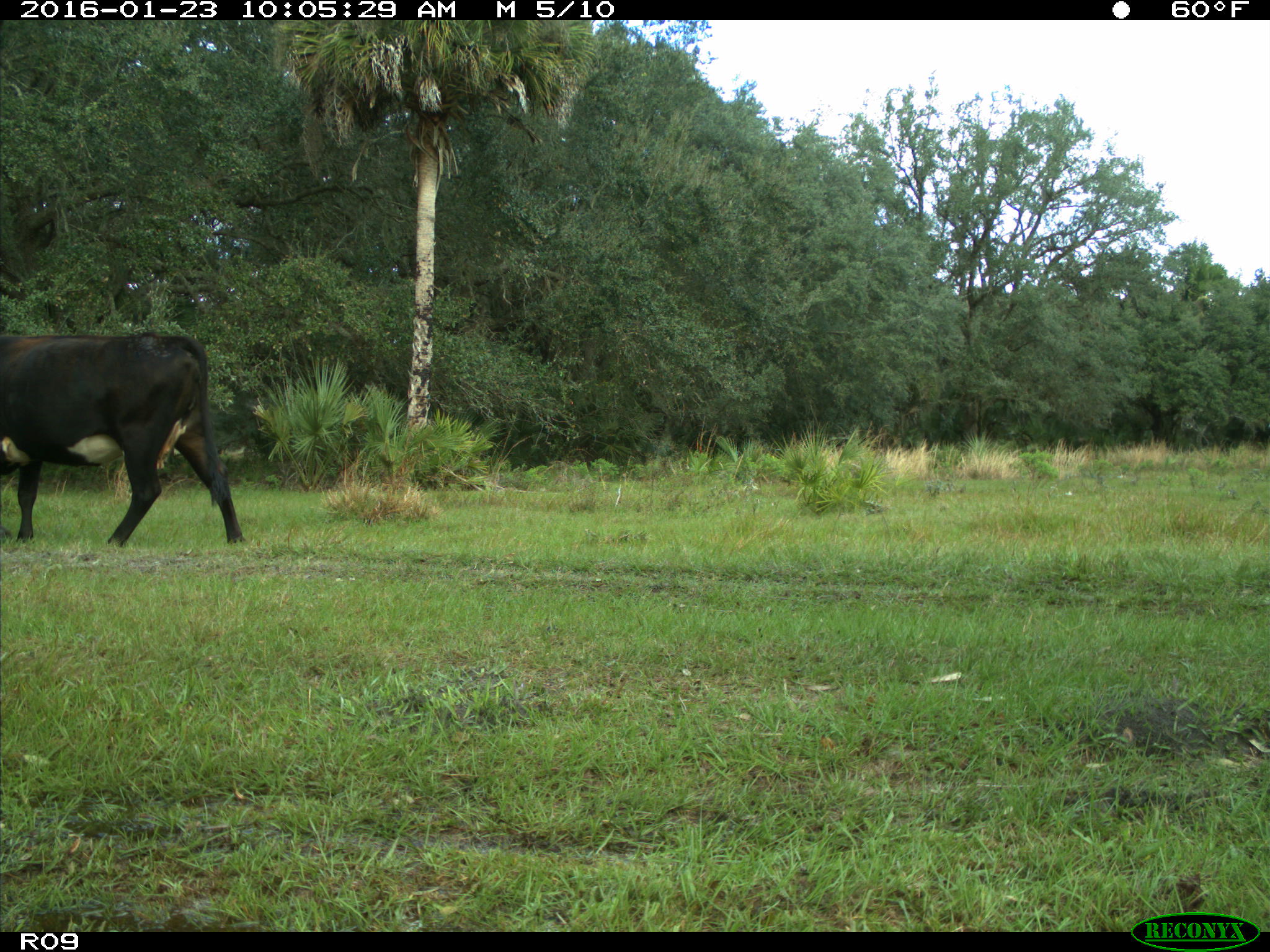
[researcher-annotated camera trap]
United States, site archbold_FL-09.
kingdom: Animalia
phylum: Chordata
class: Mammalia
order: Artiodactyla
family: Bovidae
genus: Bos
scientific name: Bos taurus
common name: domestic cow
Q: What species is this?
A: Bos taurus (domestic cow).